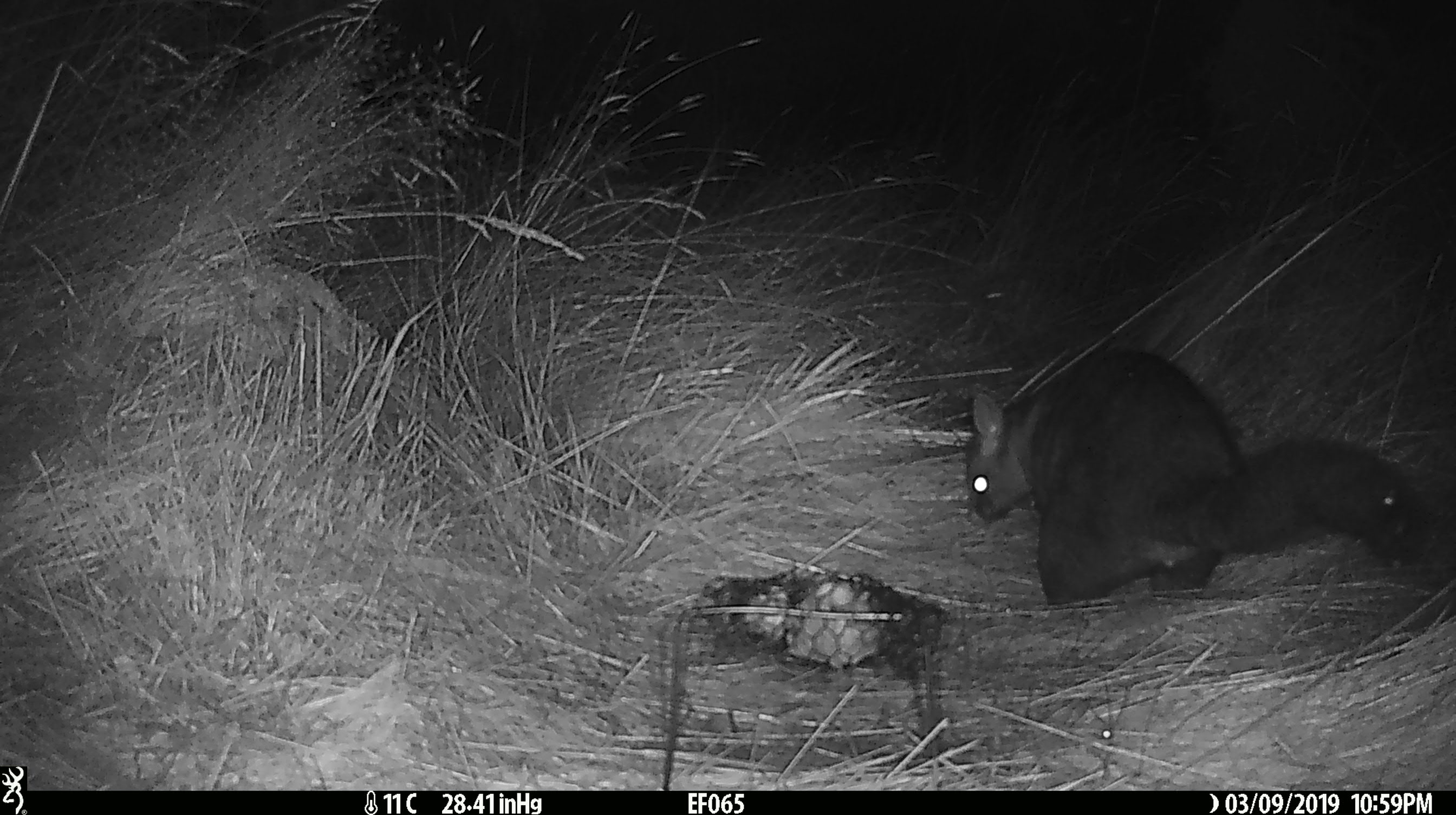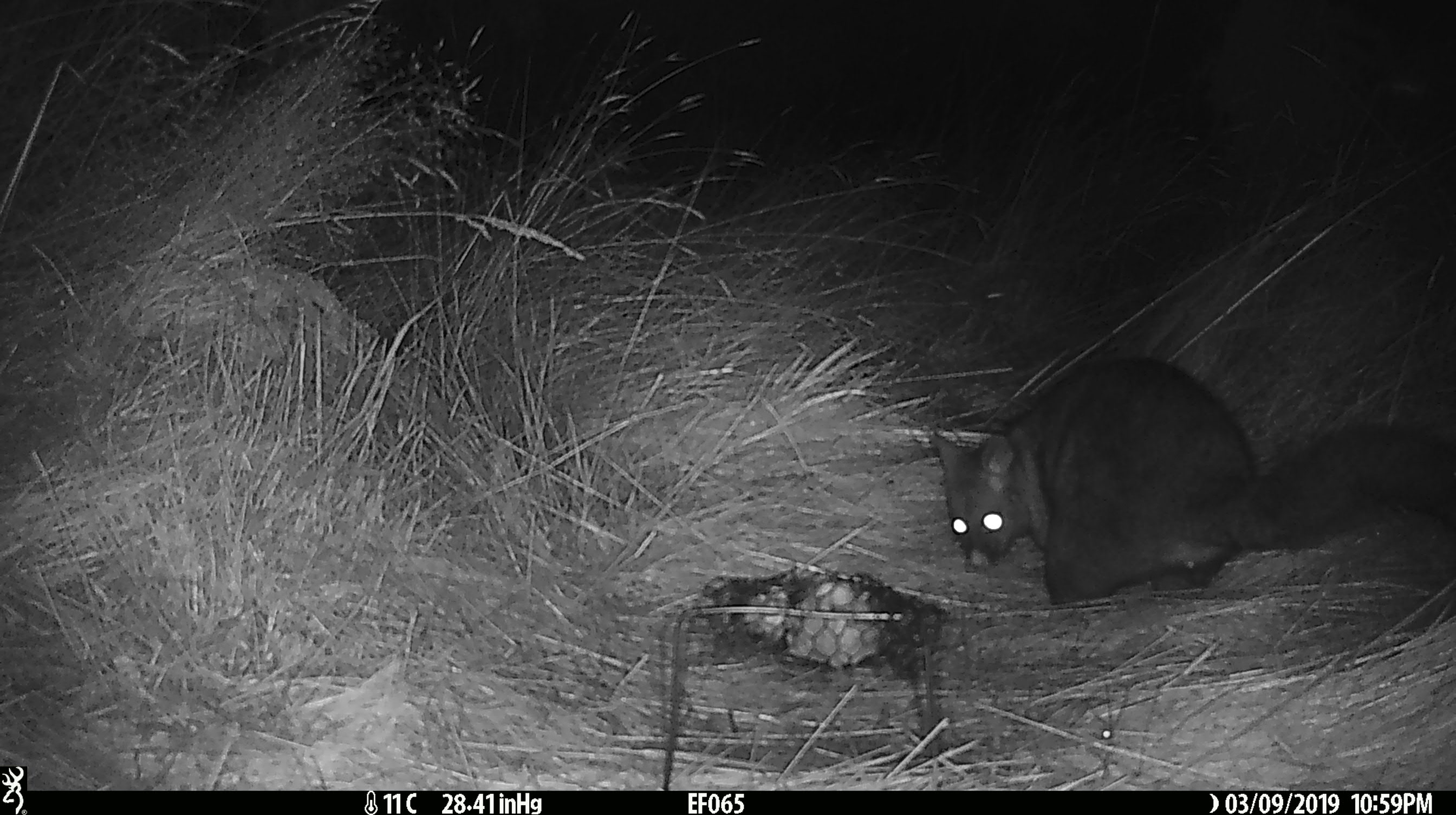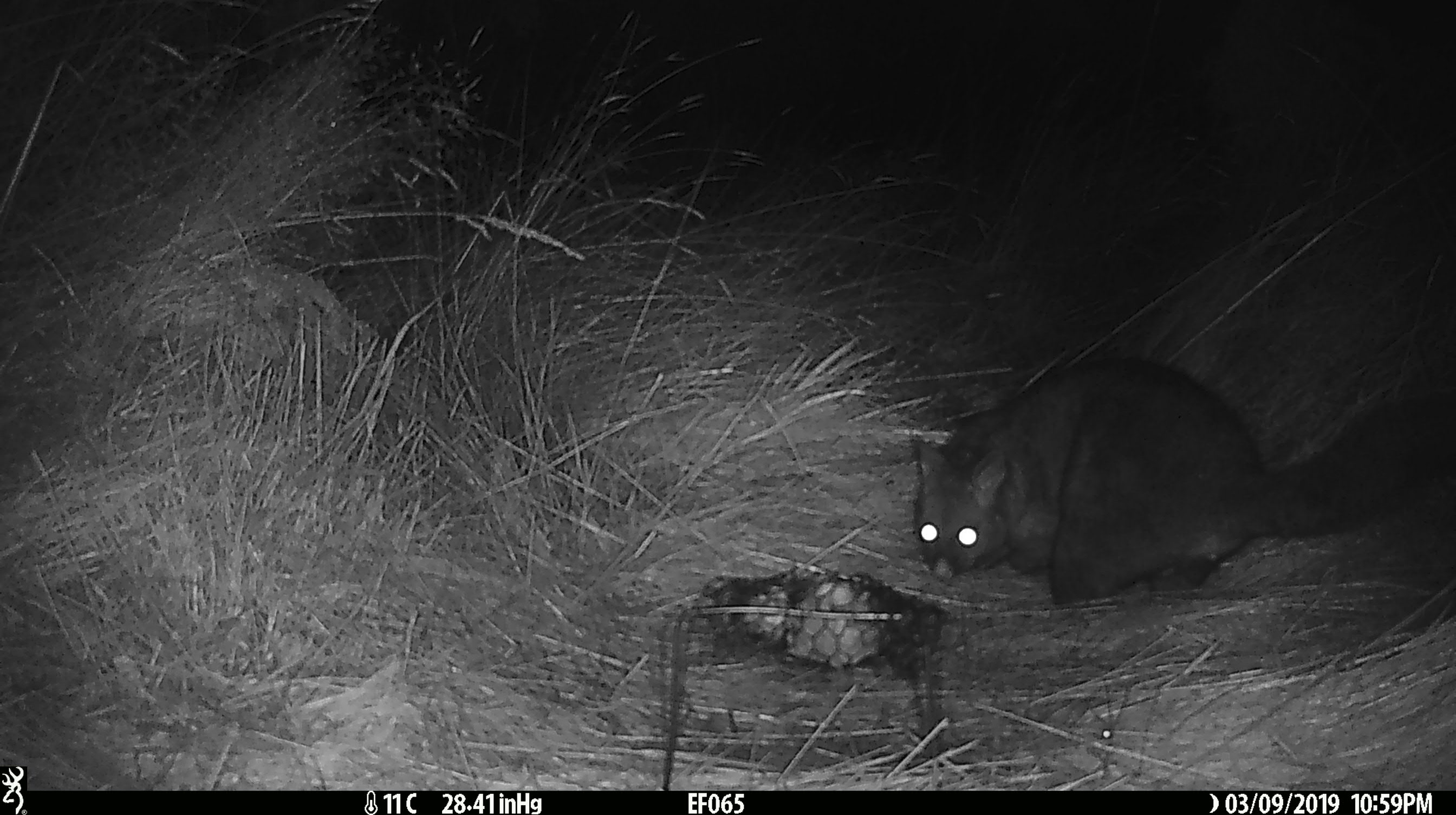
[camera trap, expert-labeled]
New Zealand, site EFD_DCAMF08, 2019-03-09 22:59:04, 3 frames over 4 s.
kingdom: Animalia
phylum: Chordata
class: Mammalia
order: Diprotodontia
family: Phalangeridae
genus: Trichosurus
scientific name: Trichosurus vulpecula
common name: common brushtail possum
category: possum